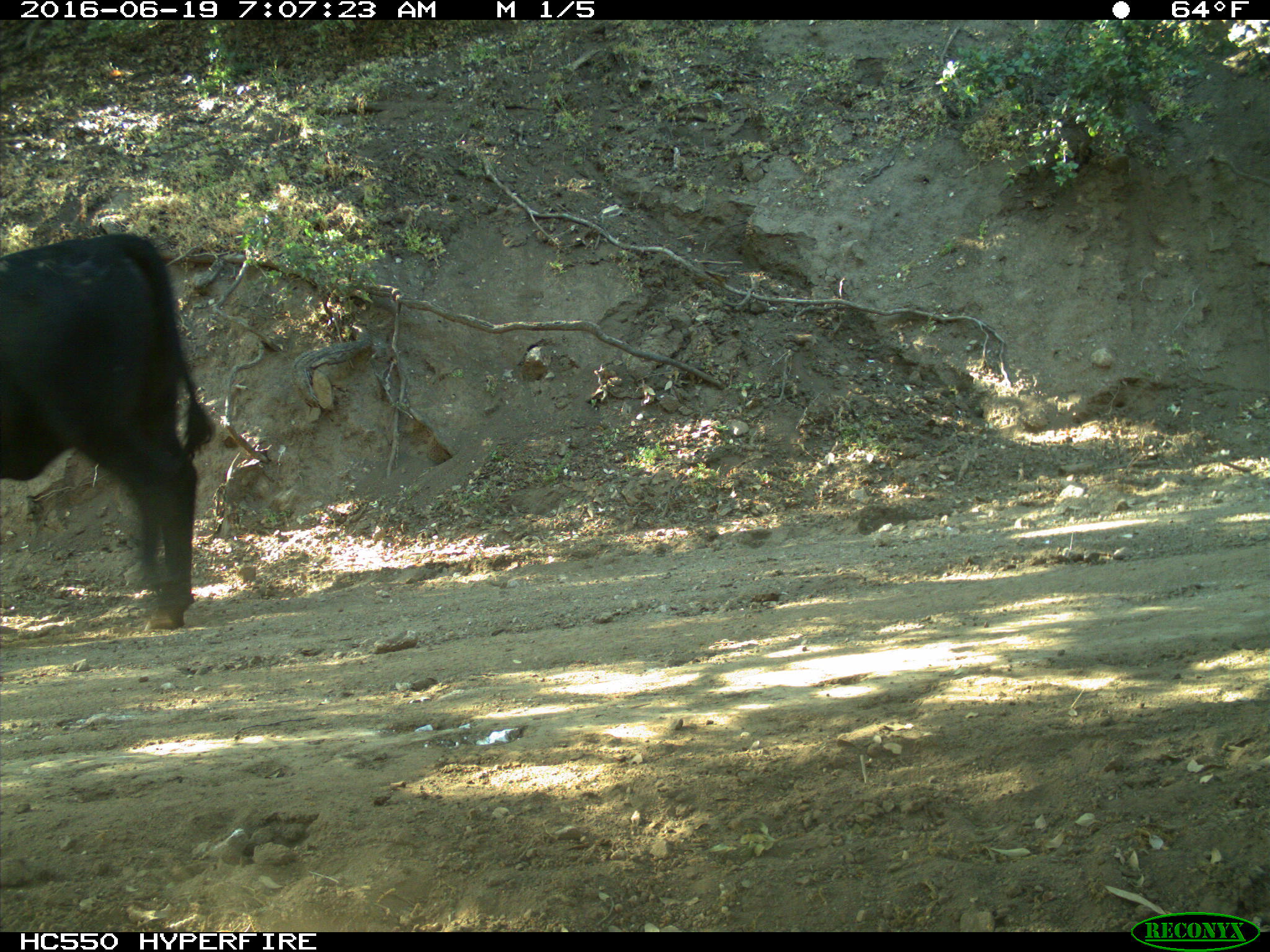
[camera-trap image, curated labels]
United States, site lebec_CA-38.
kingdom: Animalia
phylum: Chordata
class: Mammalia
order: Artiodactyla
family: Bovidae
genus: Bos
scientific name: Bos taurus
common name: domestic cow